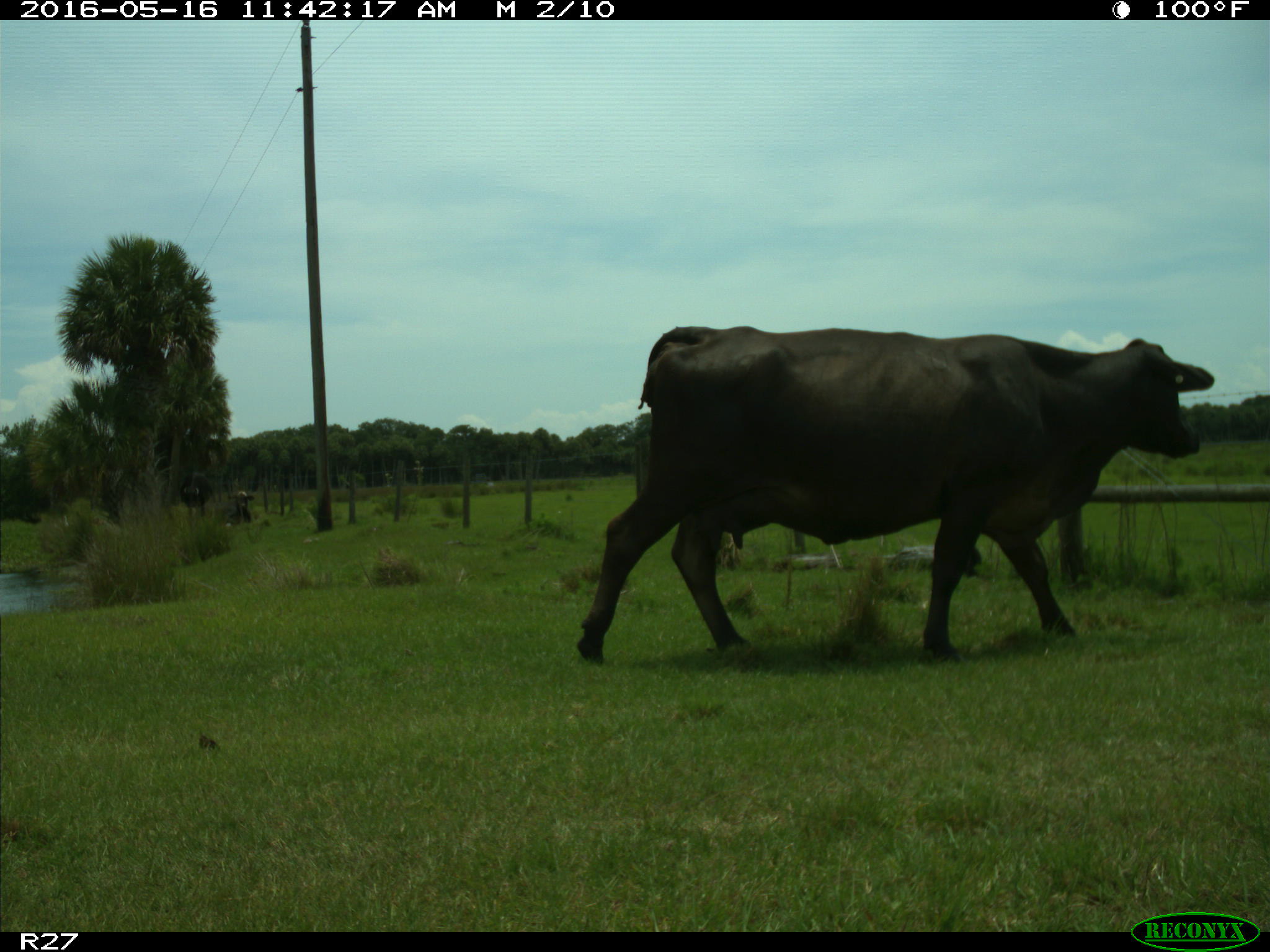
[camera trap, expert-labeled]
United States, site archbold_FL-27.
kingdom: Animalia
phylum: Chordata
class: Mammalia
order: Artiodactyla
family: Bovidae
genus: Bos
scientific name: Bos taurus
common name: domestic cow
Bos taurus (domestic cow).